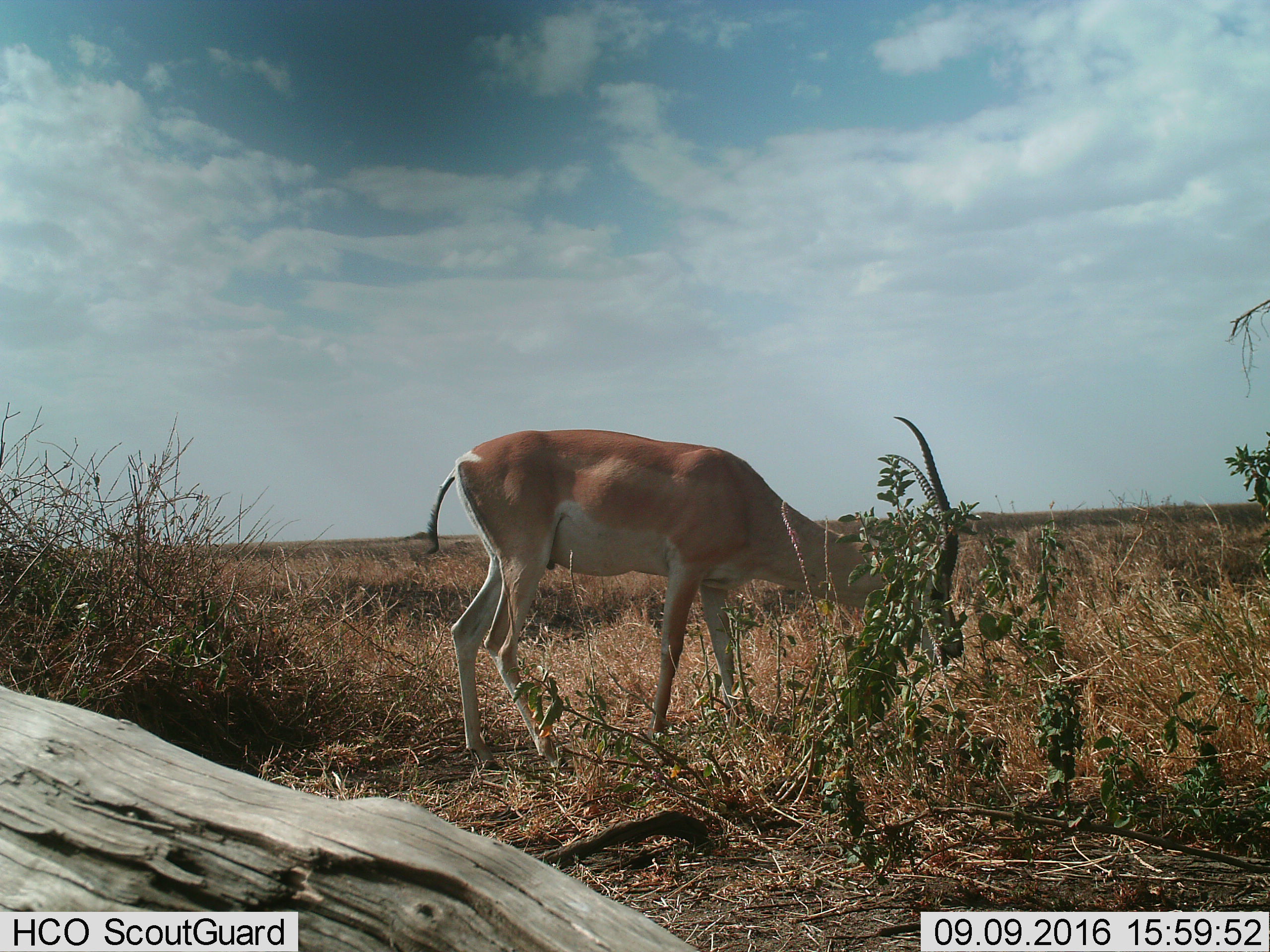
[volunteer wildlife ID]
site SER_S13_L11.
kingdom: Animalia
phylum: Chordata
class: Mammalia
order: Artiodactyla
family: Bovidae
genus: Nanger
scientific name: Nanger granti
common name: grant's gazelle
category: gazellegrants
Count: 1.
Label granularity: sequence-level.